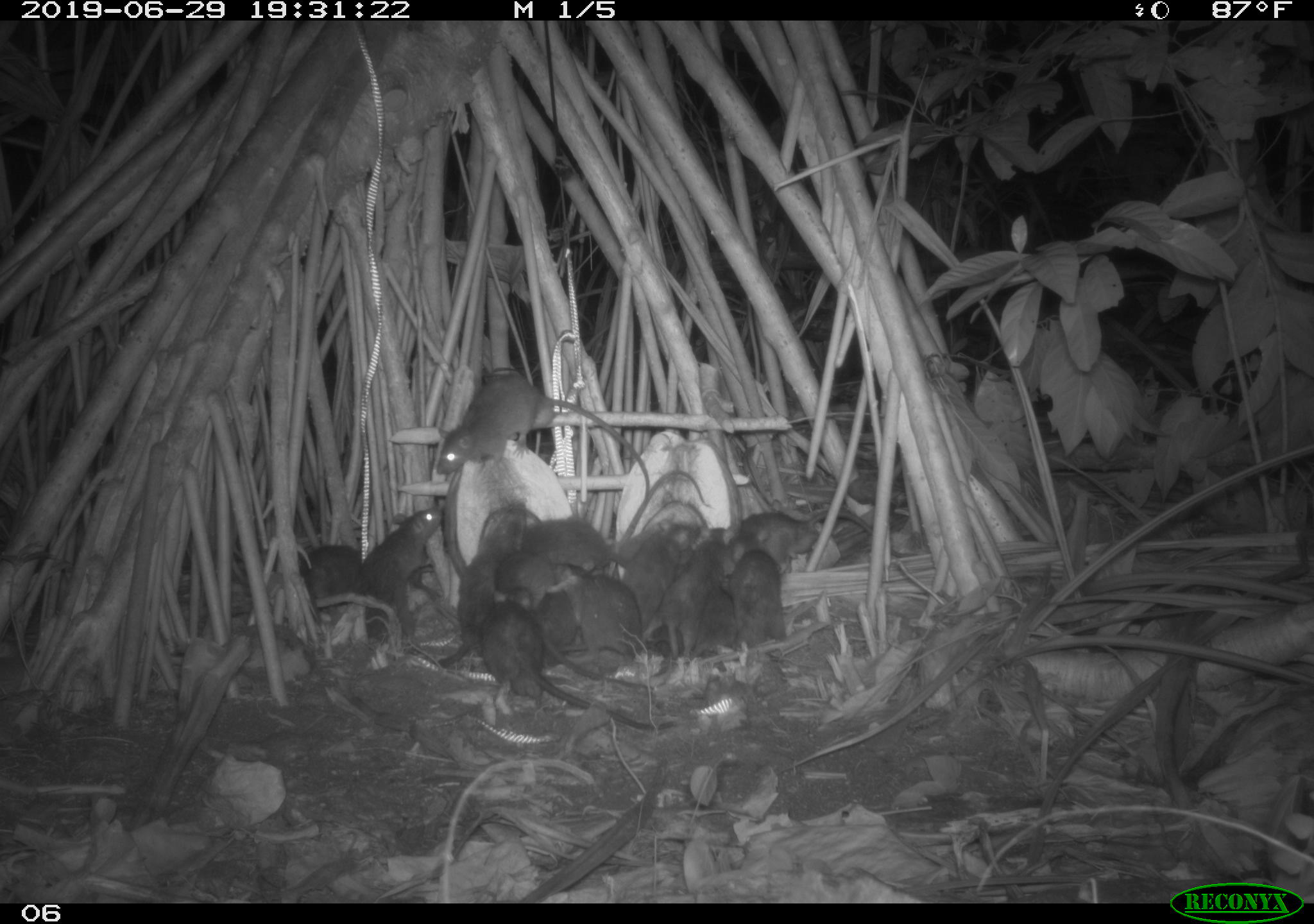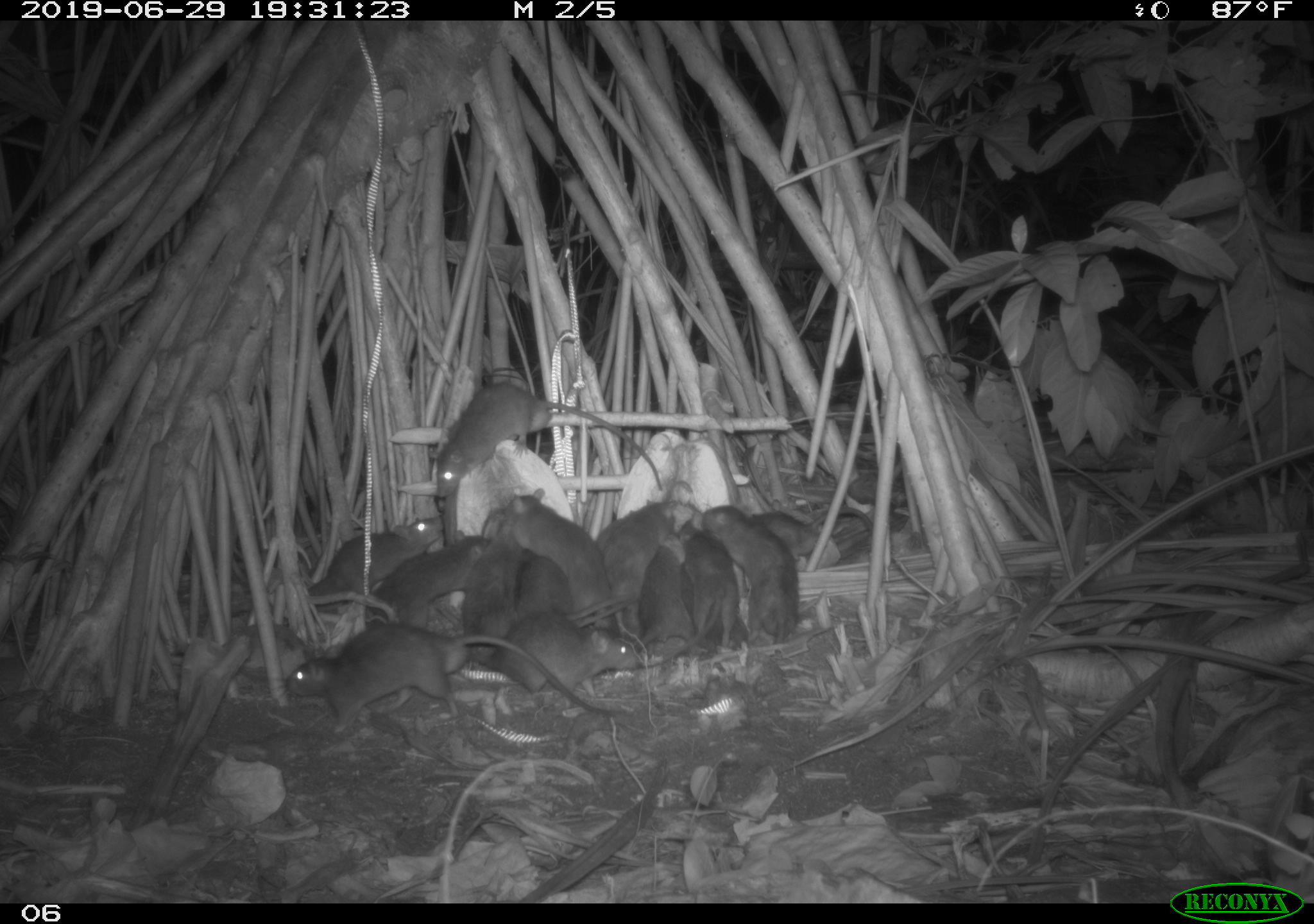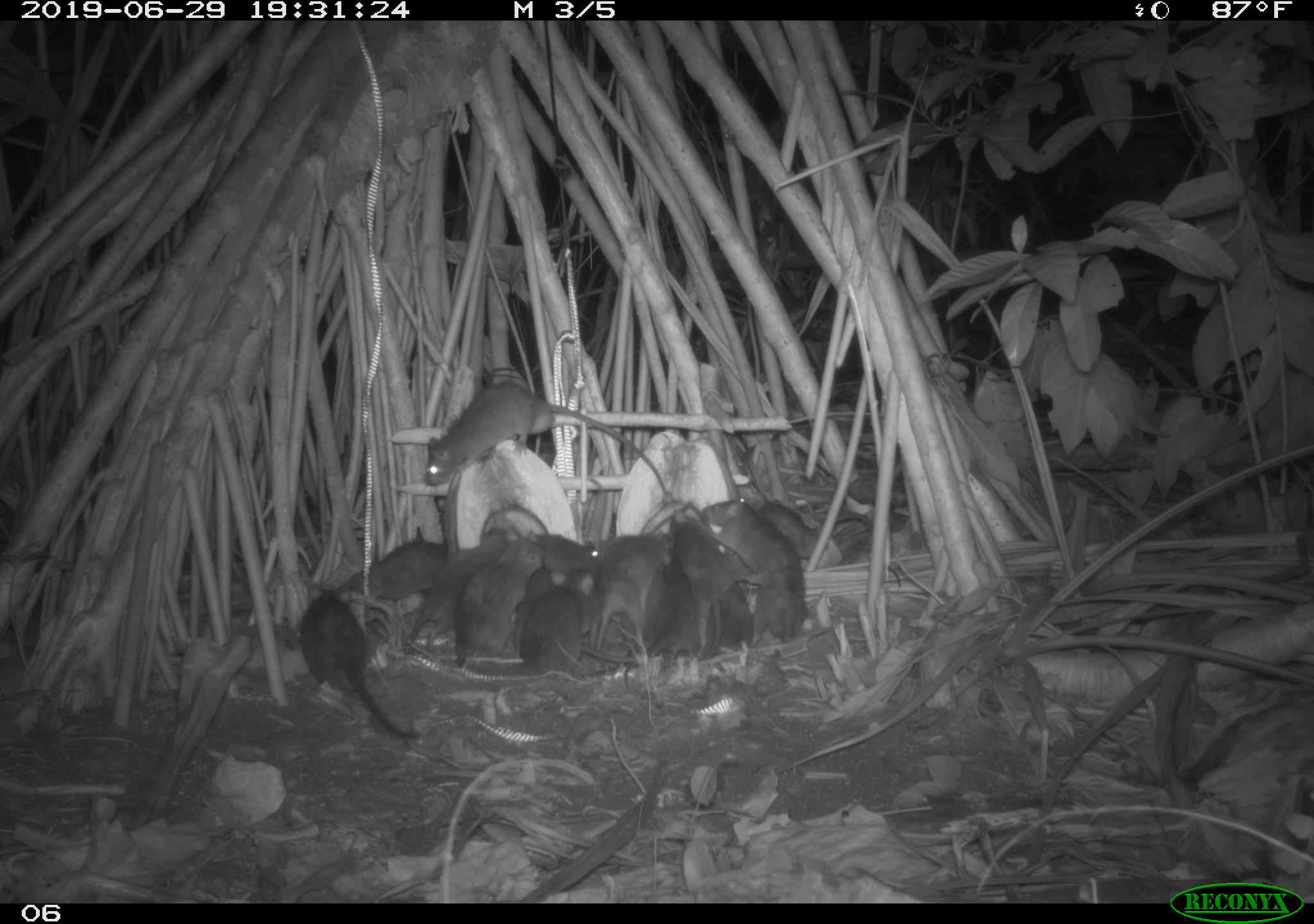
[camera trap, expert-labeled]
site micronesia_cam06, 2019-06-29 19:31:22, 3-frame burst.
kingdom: Animalia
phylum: Chordata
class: Mammalia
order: Rodentia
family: Muridae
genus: Rattus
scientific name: Rattus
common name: rat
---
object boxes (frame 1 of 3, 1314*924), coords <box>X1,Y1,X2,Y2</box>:
rat: <box>429,368,657,513</box>; <box>481,587,677,734</box>; <box>525,468,713,572</box>; <box>430,504,536,672</box>; <box>355,502,451,654</box>; <box>642,522,740,669</box>; <box>541,590,666,695</box>; <box>555,558,658,678</box>; <box>619,515,710,635</box>; <box>743,502,882,568</box>; <box>728,530,785,635</box>; <box>297,540,375,608</box>; <box>490,552,584,608</box>; <box>696,570,742,658</box>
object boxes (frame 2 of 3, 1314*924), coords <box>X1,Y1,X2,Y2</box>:
rat: <box>270,620,622,736</box>; <box>428,379,667,504</box>; <box>396,622,649,701</box>; <box>361,529,495,647</box>; <box>592,496,701,638</box>; <box>502,486,618,613</box>; <box>708,502,801,653</box>; <box>302,513,447,608</box>; <box>457,507,536,667</box>; <box>676,513,744,651</box>; <box>520,549,626,633</box>; <box>744,499,883,561</box>; <box>676,556,746,653</box>; <box>635,531,689,655</box>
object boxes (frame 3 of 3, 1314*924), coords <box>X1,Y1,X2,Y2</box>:
rat: <box>422,378,676,499</box>; <box>297,576,420,744</box>; <box>409,512,533,651</box>; <box>706,496,814,644</box>; <box>451,526,551,667</box>; <box>520,562,606,680</box>; <box>330,531,463,599</box>; <box>586,550,674,651</box>; <box>761,496,880,561</box>; <box>647,553,702,677</box>; <box>599,567,670,661</box>; <box>670,508,735,603</box>; <box>508,559,558,651</box>; <box>724,546,771,640</box>; <box>590,527,680,571</box>; <box>710,581,754,661</box>; <box>526,526,594,574</box>